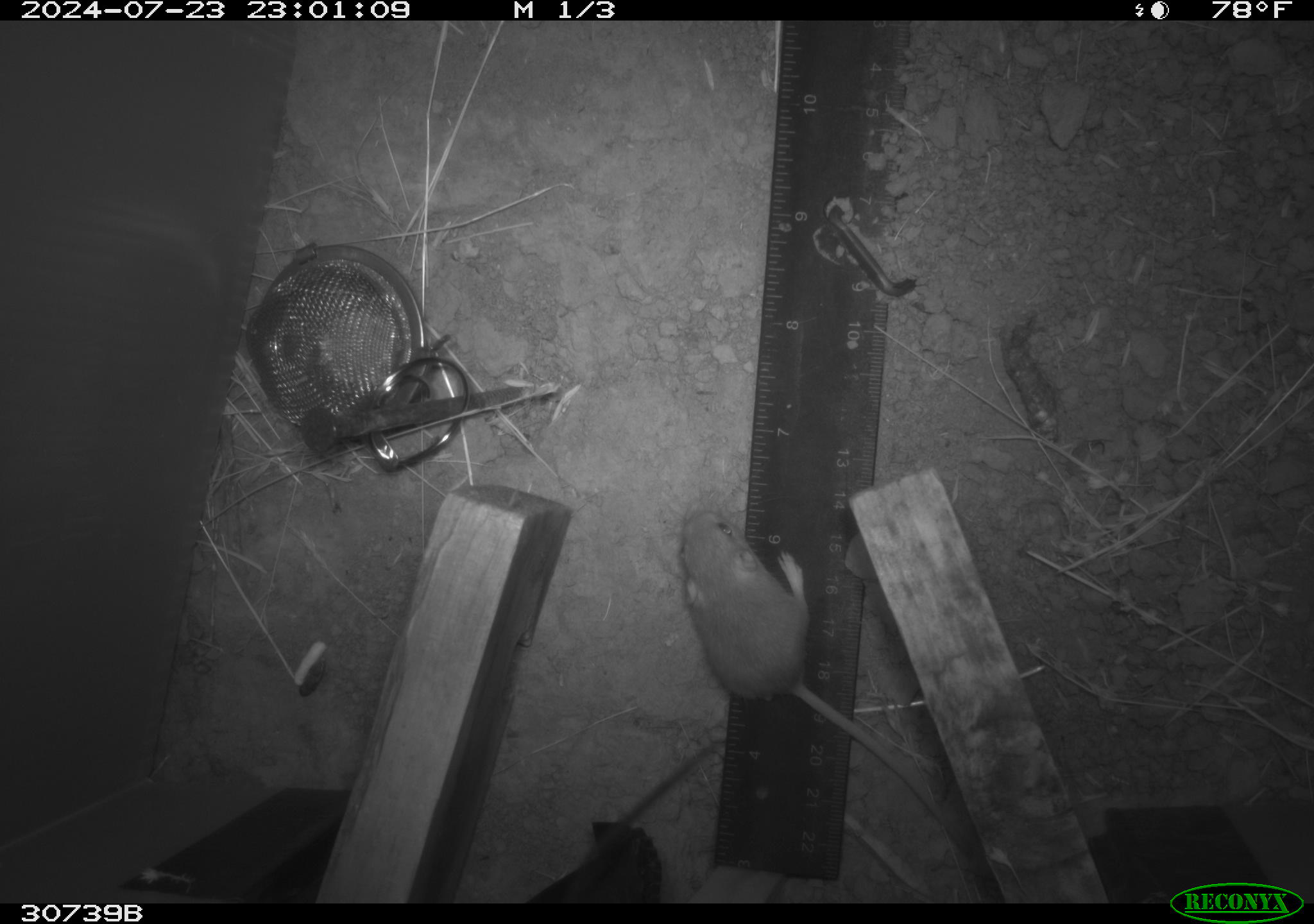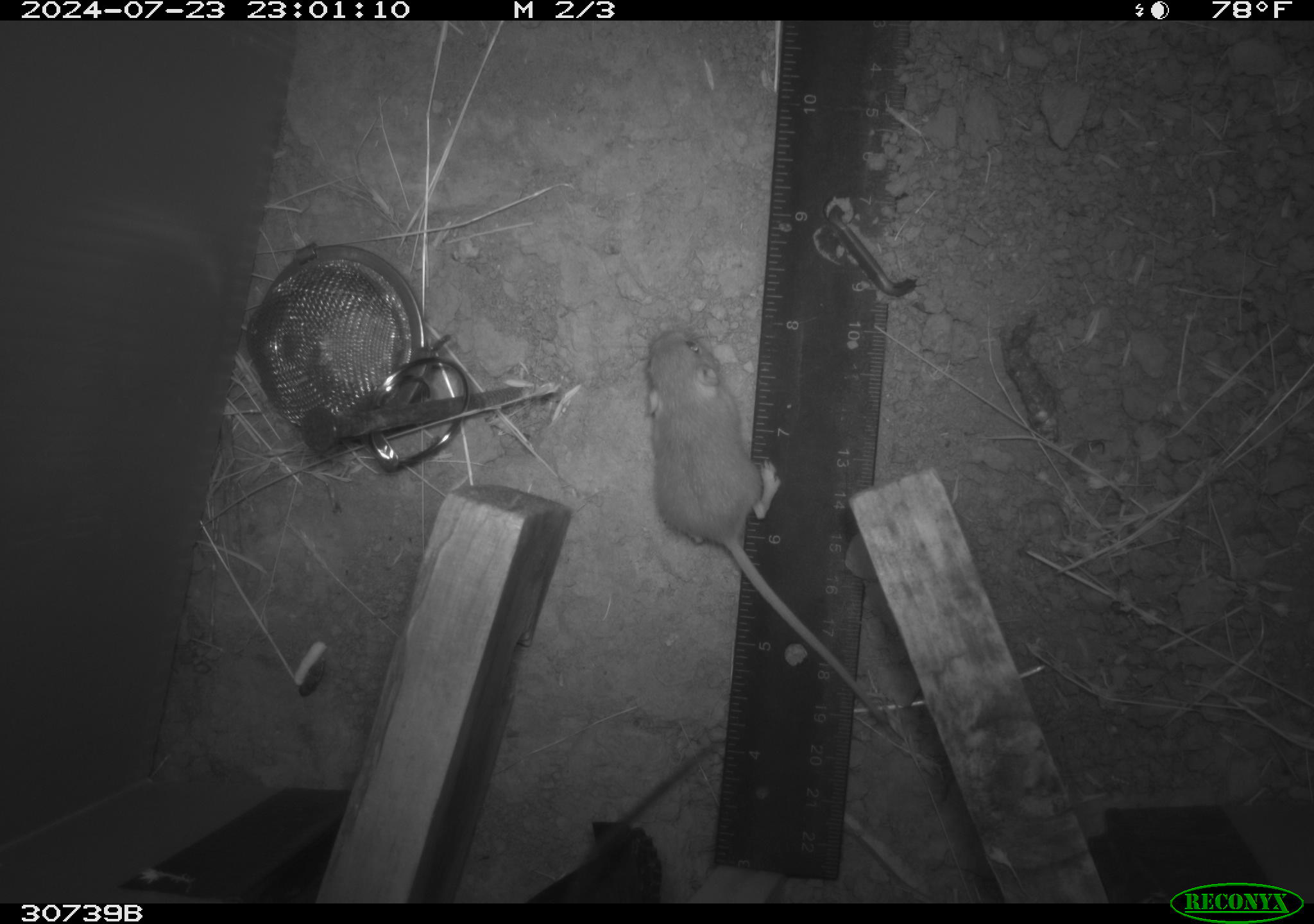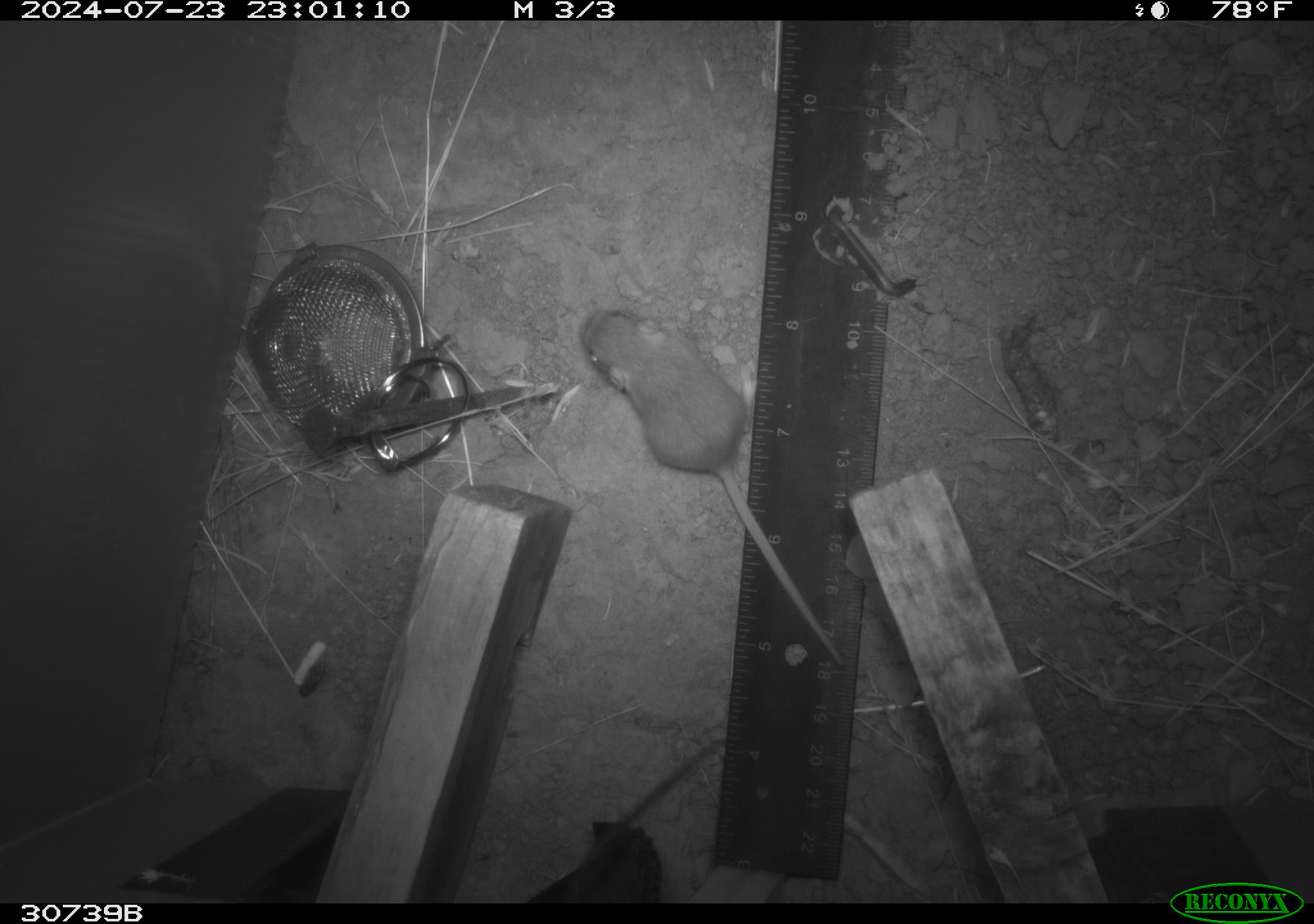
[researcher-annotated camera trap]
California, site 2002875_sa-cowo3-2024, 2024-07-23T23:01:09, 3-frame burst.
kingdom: Animalia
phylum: Chordata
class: Mammalia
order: Rodentia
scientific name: Rodentia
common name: mouse species